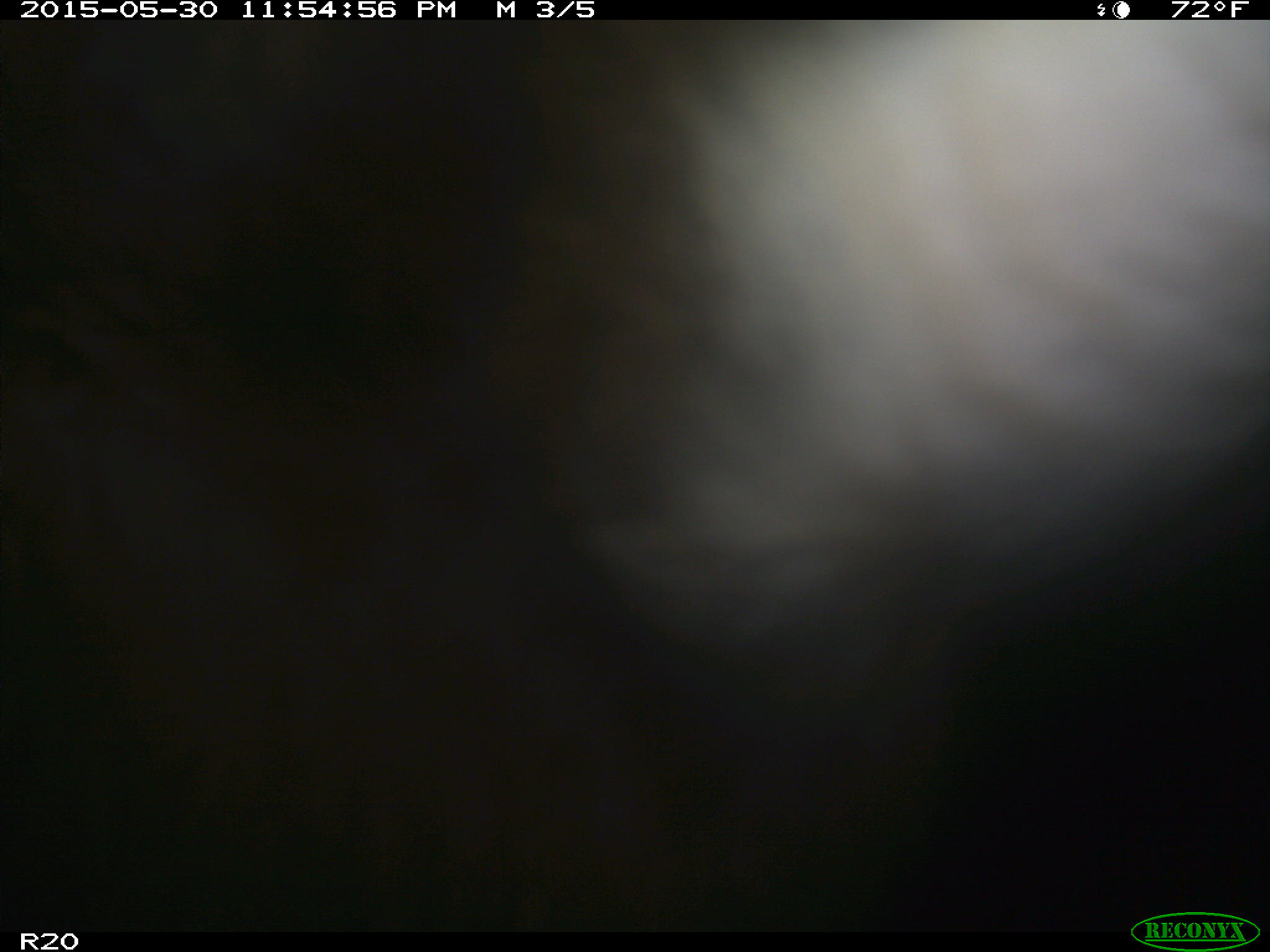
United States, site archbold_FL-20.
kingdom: Animalia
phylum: Chordata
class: Mammalia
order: Artiodactyla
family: Bovidae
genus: Bos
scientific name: Bos taurus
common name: domestic cow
Bos taurus (domestic cow).